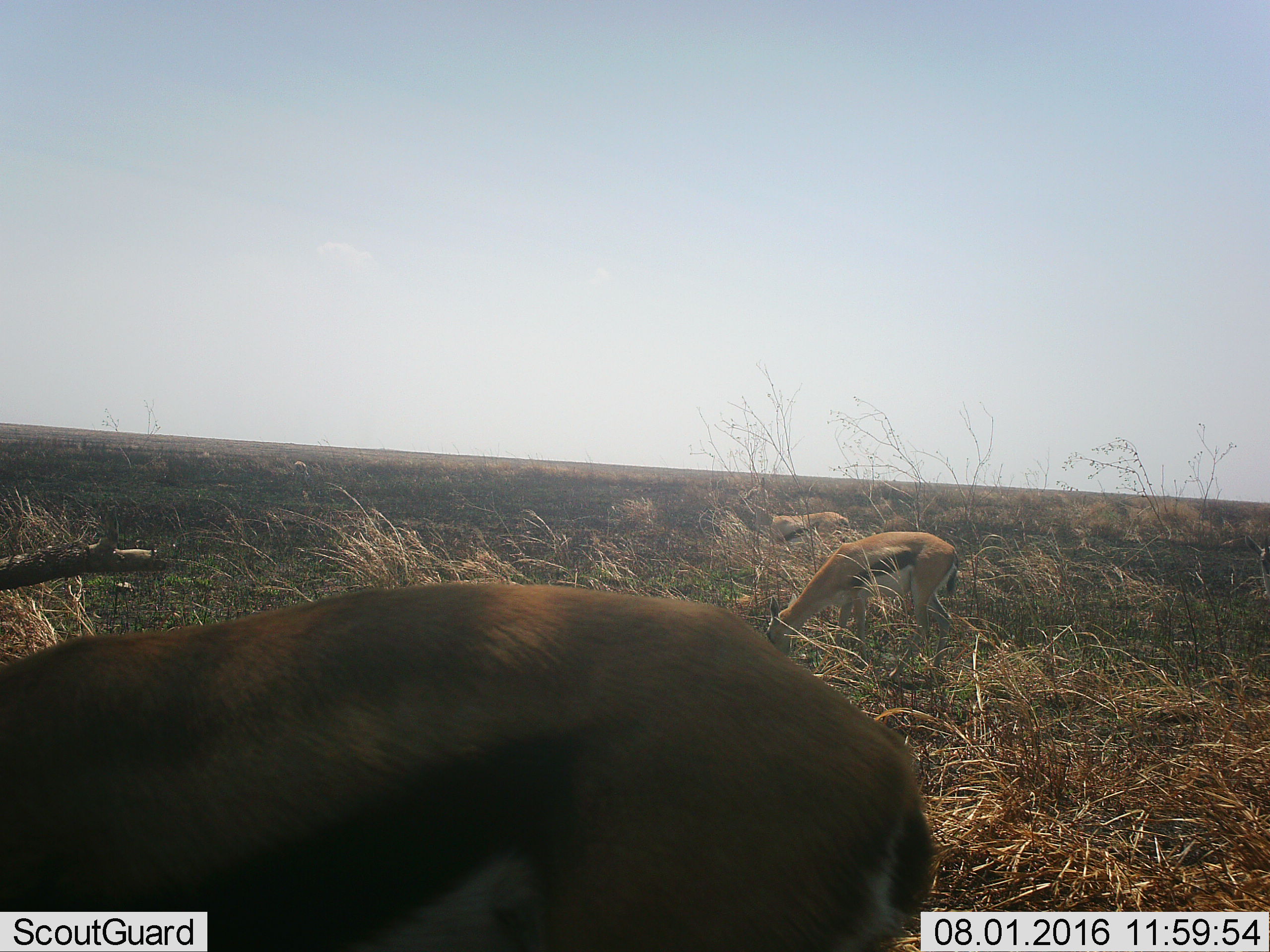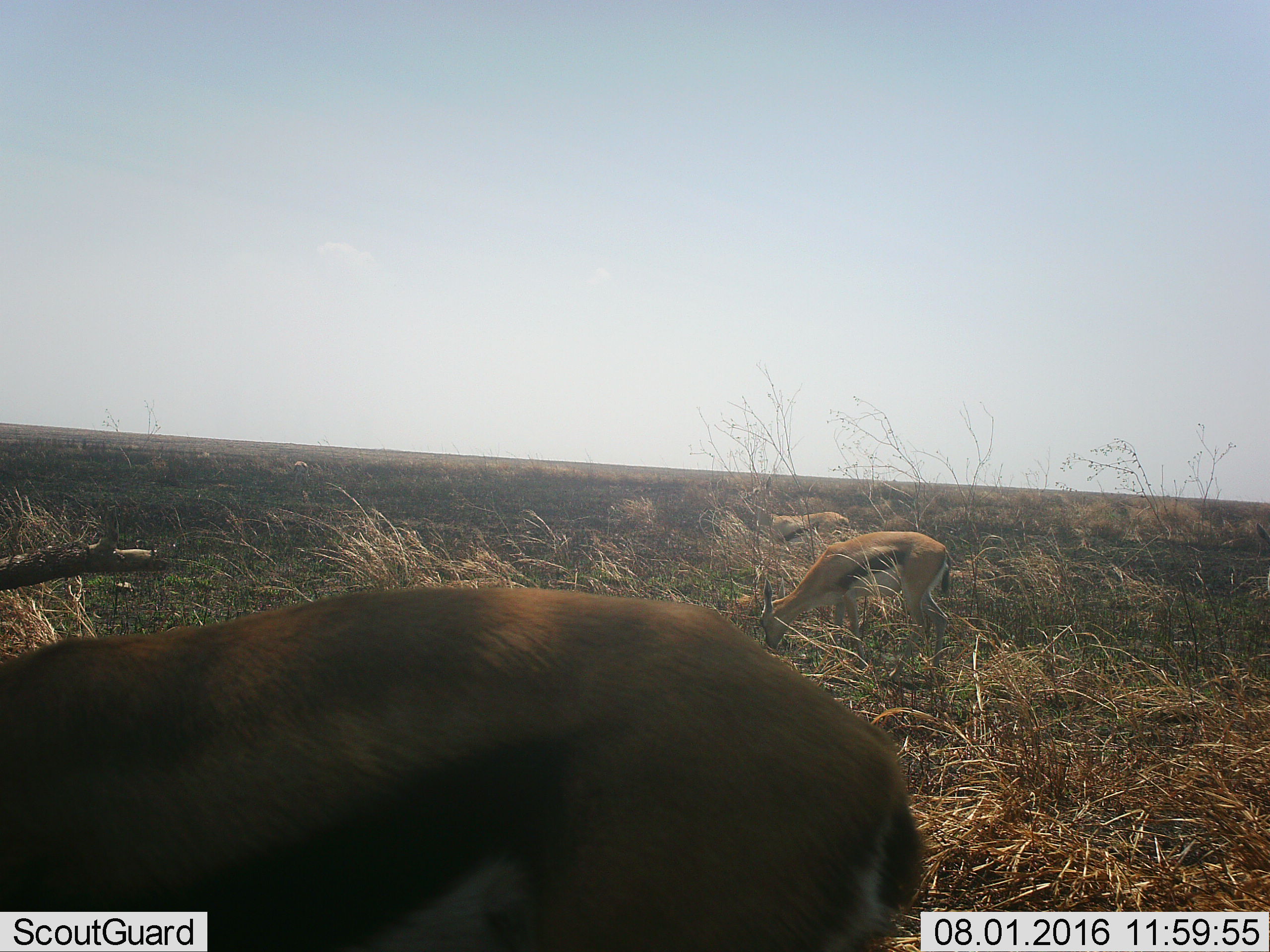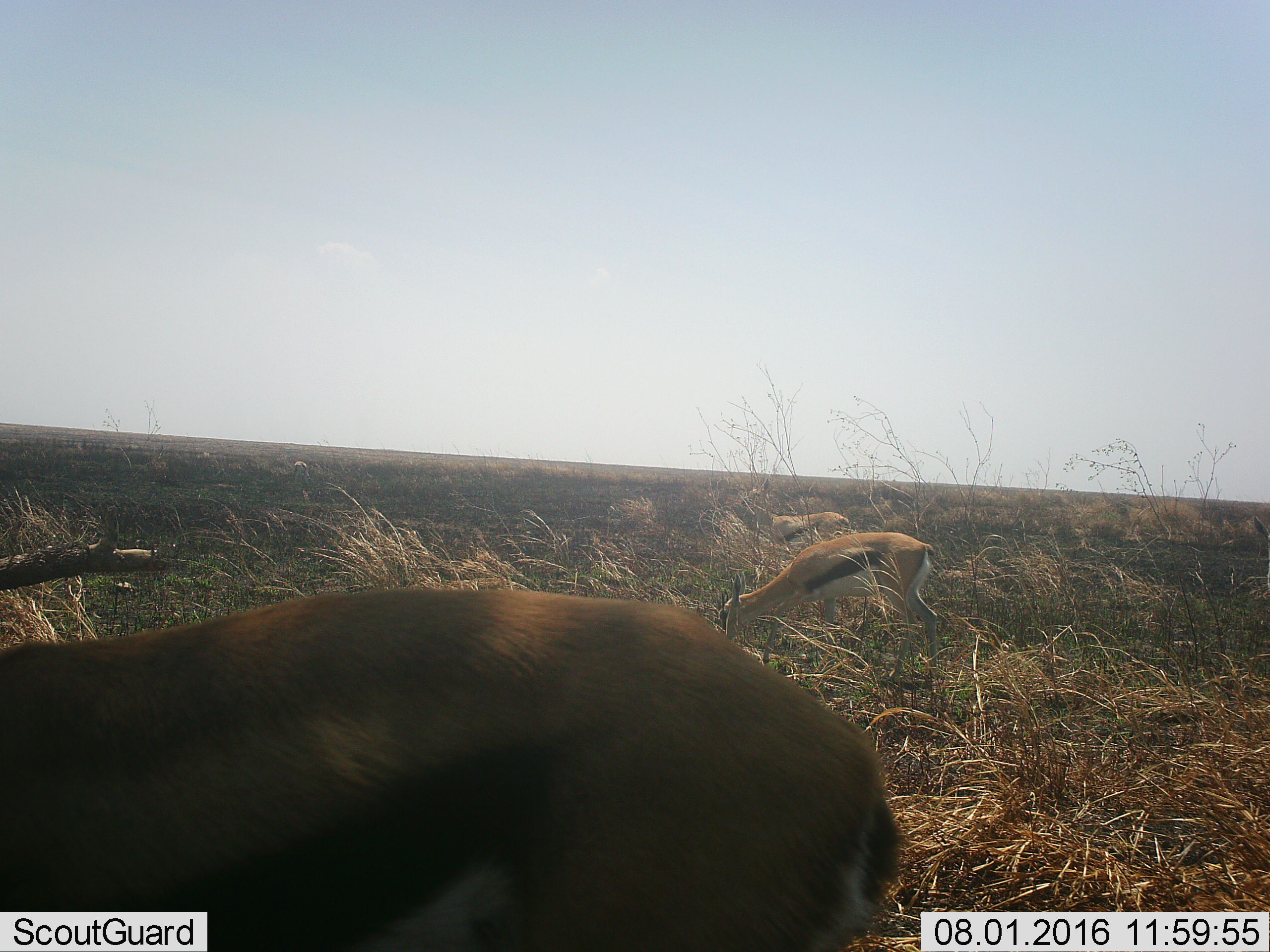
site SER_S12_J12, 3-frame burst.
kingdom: Animalia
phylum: Chordata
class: Mammalia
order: Artiodactyla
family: Bovidae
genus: Eudorcas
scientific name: Eudorcas thomsonii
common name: thomson's gazelle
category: gazellethomsons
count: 3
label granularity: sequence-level